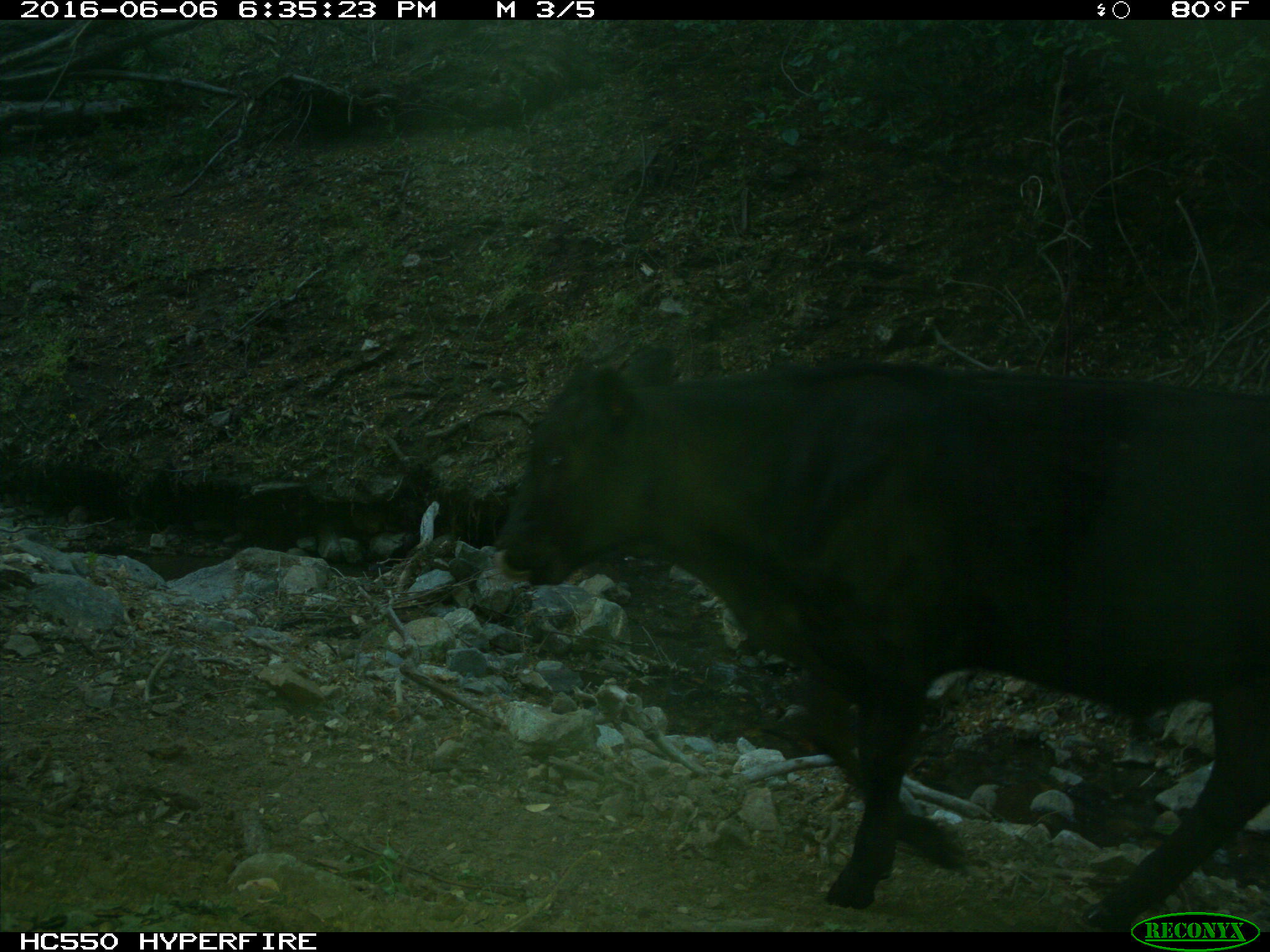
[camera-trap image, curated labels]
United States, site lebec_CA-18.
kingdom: Animalia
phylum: Chordata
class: Mammalia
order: Artiodactyla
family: Bovidae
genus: Bos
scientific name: Bos taurus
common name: domestic cow